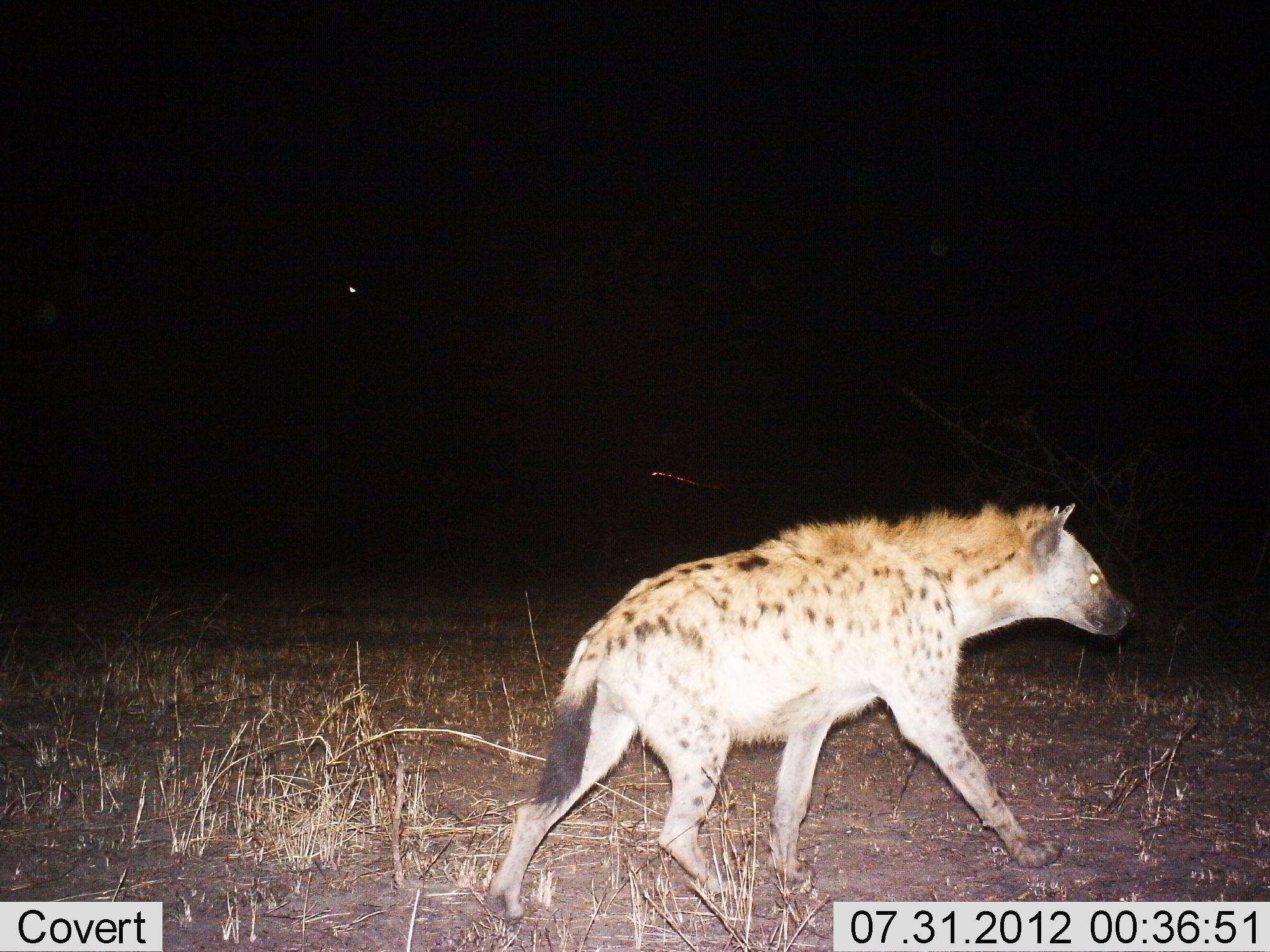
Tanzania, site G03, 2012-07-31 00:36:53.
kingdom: Animalia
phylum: Chordata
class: Mammalia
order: Carnivora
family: Hyaenidae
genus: Crocuta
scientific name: Crocuta crocuta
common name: spotted hyena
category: hyenaspotted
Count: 1.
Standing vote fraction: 10%.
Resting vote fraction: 0%.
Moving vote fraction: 90%.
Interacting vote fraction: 0%.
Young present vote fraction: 0%.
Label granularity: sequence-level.